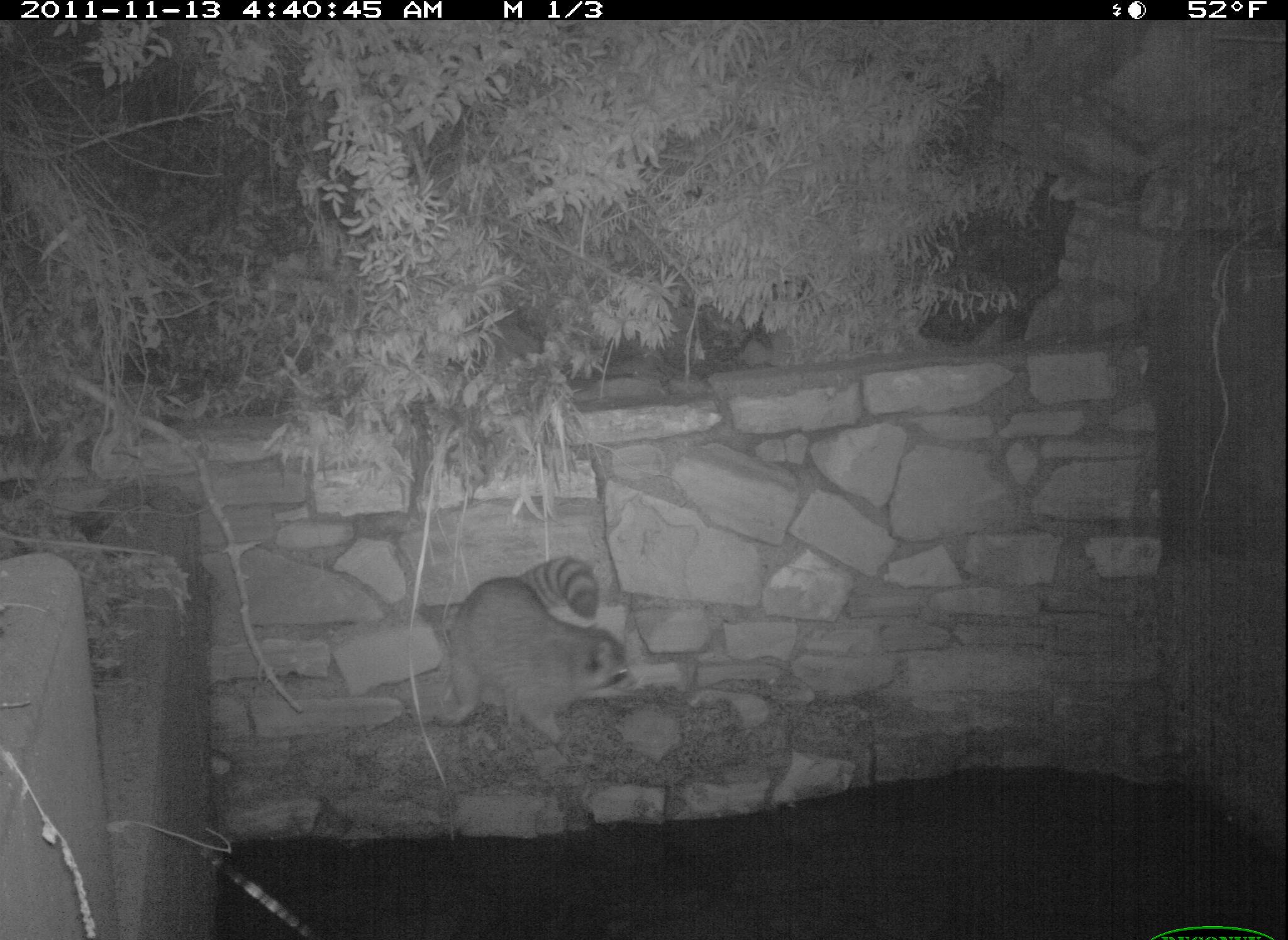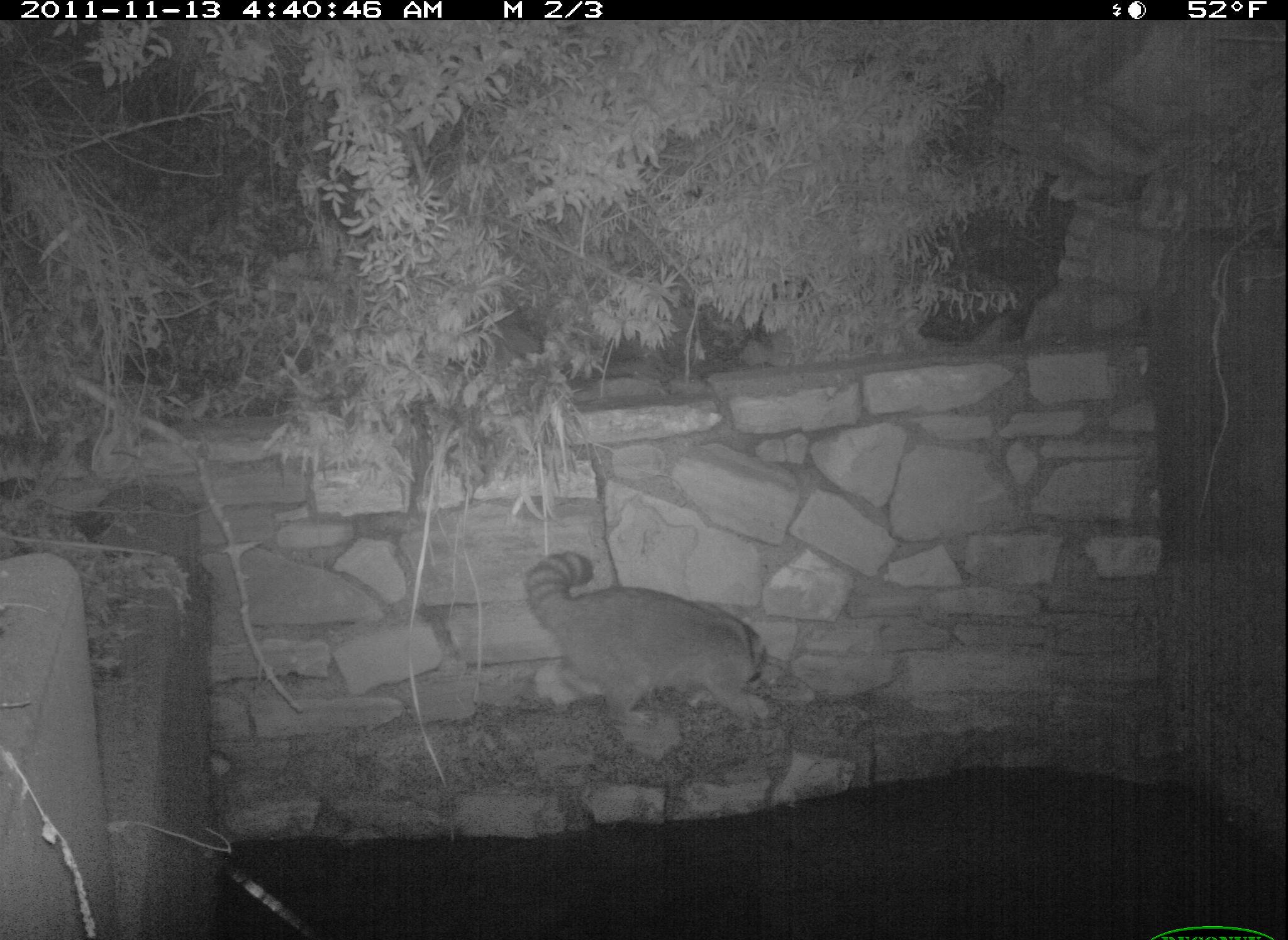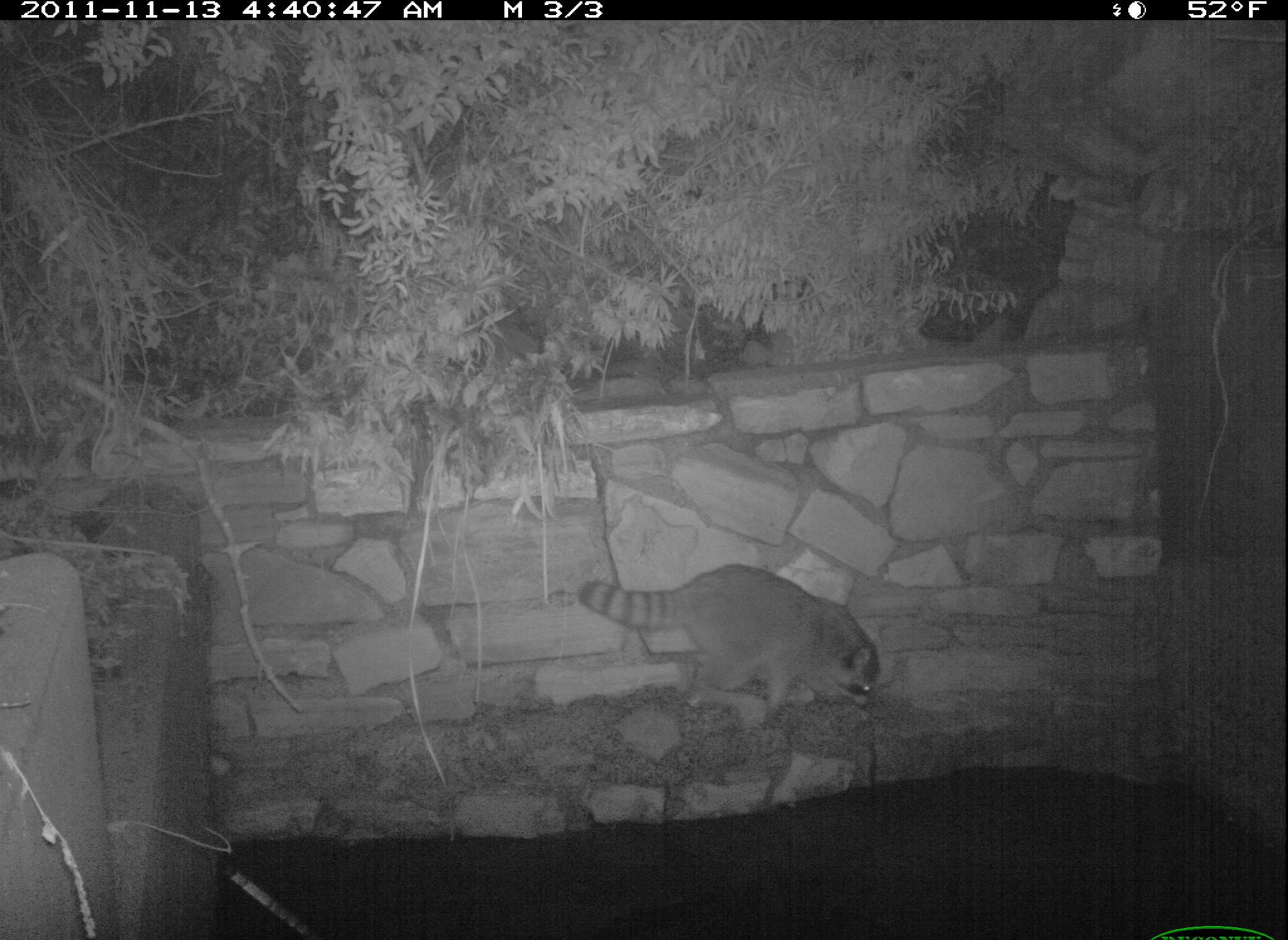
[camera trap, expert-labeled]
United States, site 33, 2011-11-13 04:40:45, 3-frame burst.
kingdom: Animalia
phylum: Chordata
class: Mammalia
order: Carnivora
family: Procyonidae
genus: Procyon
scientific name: Procyon lotor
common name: raccoon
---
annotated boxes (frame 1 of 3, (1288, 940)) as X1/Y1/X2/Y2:
raccoon: 443/546/646/757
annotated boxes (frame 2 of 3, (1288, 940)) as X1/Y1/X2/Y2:
raccoon: 522/533/797/768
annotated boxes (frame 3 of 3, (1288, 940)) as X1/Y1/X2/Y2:
raccoon: 568/536/902/730